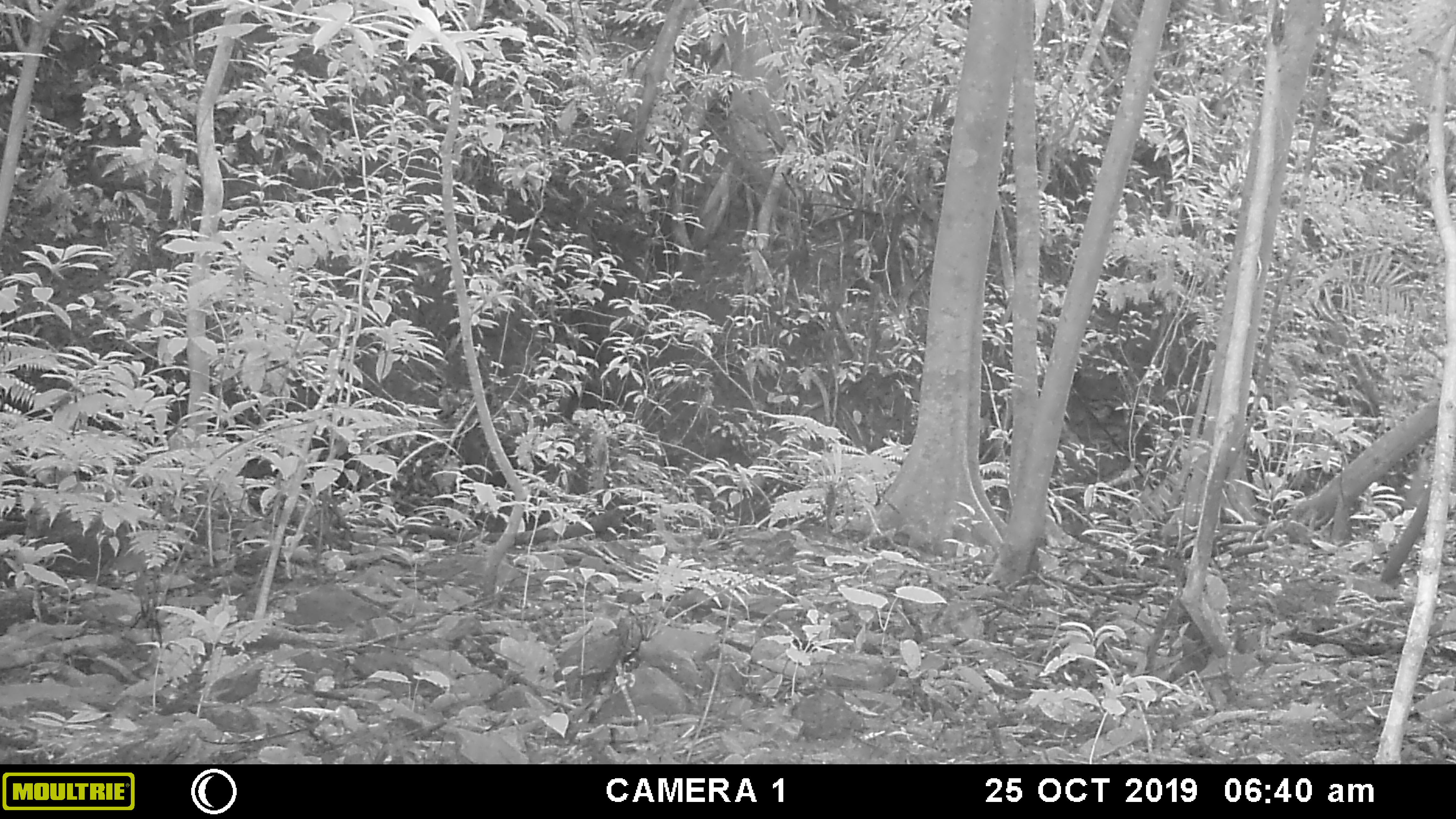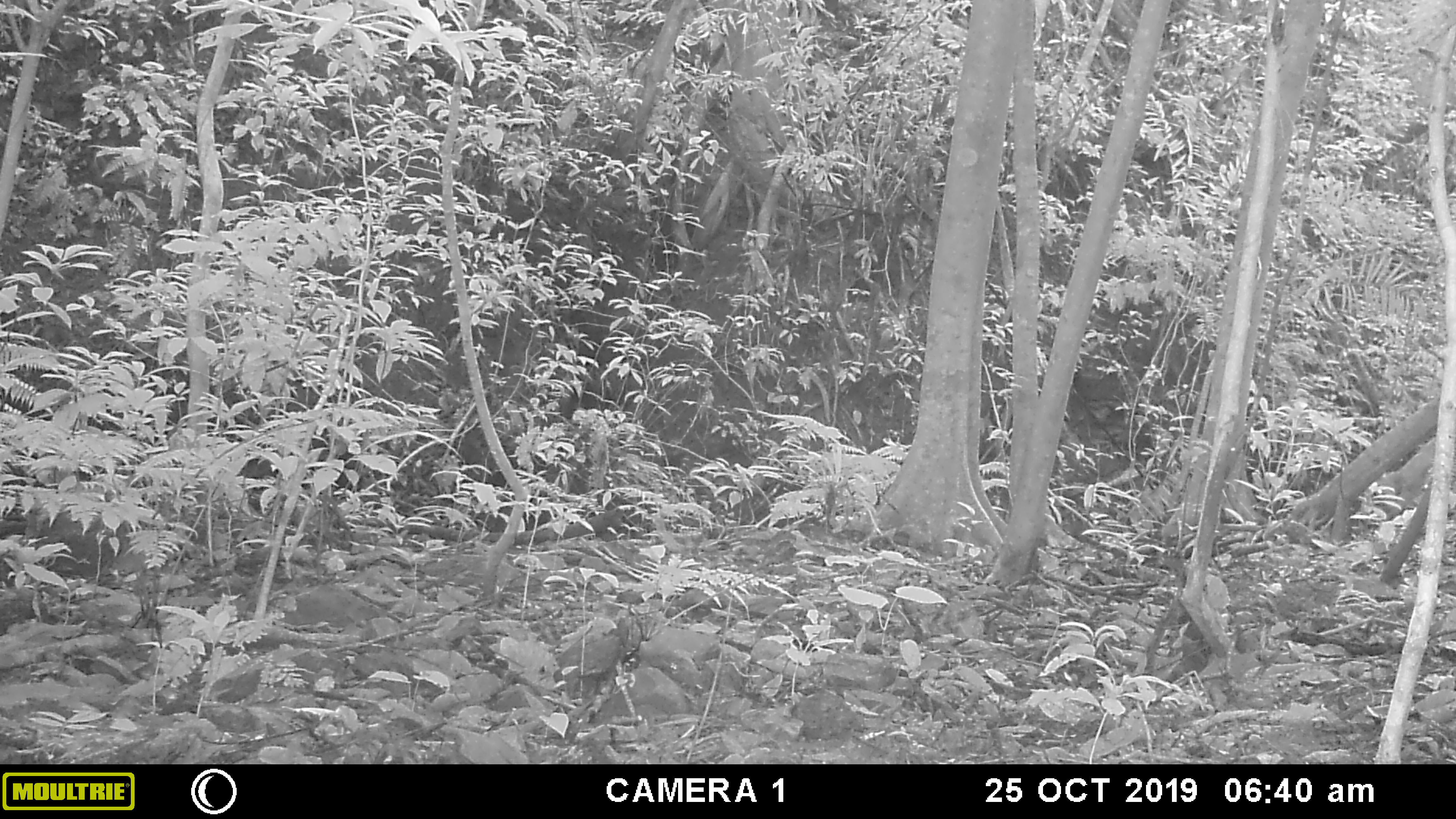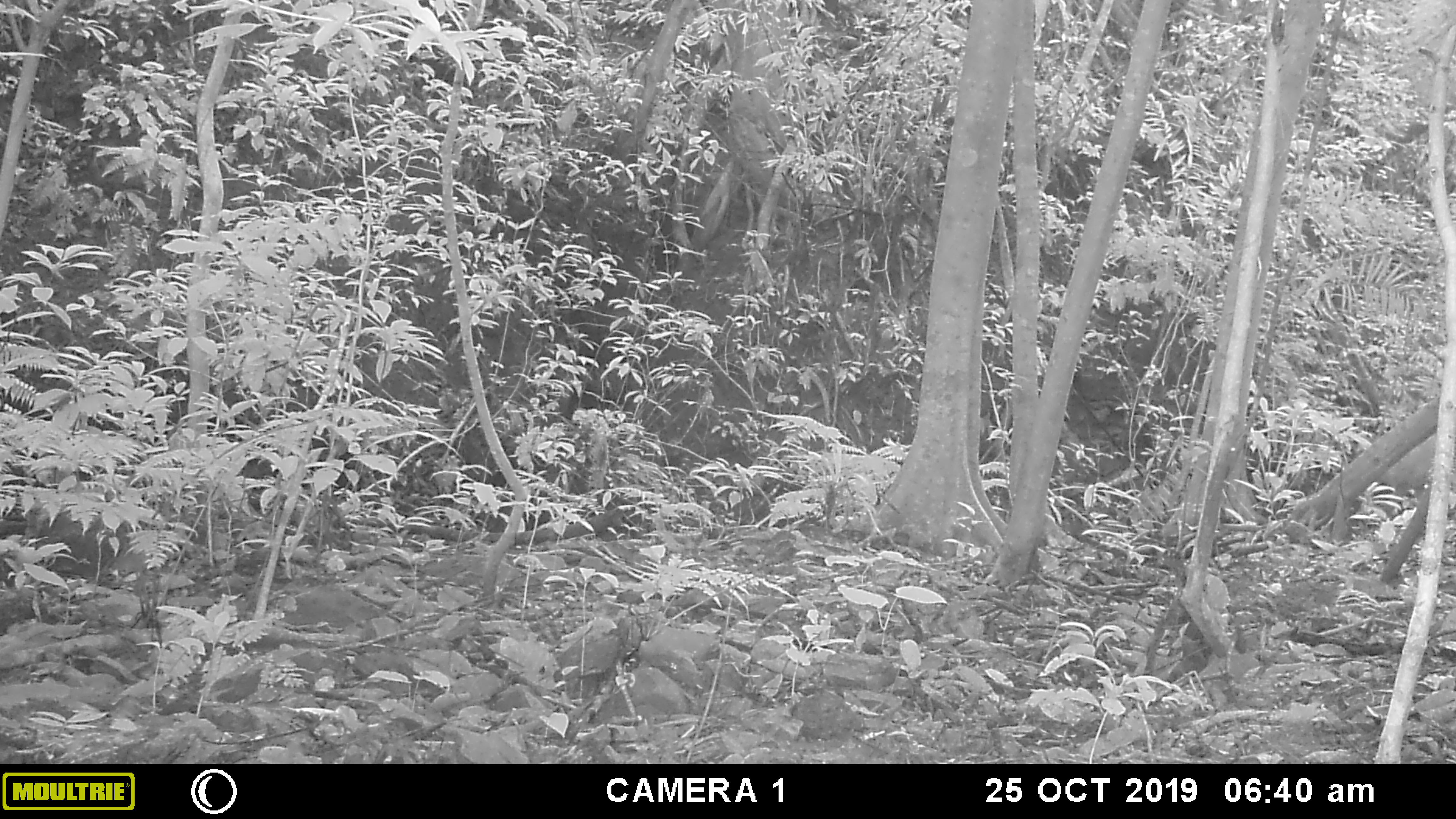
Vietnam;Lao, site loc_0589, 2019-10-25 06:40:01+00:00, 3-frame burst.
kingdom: Animalia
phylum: Chordata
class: Mammalia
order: Artiodactyla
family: Cervidae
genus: Muntiacus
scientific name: Muntiacus muntjak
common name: red muntjac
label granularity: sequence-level